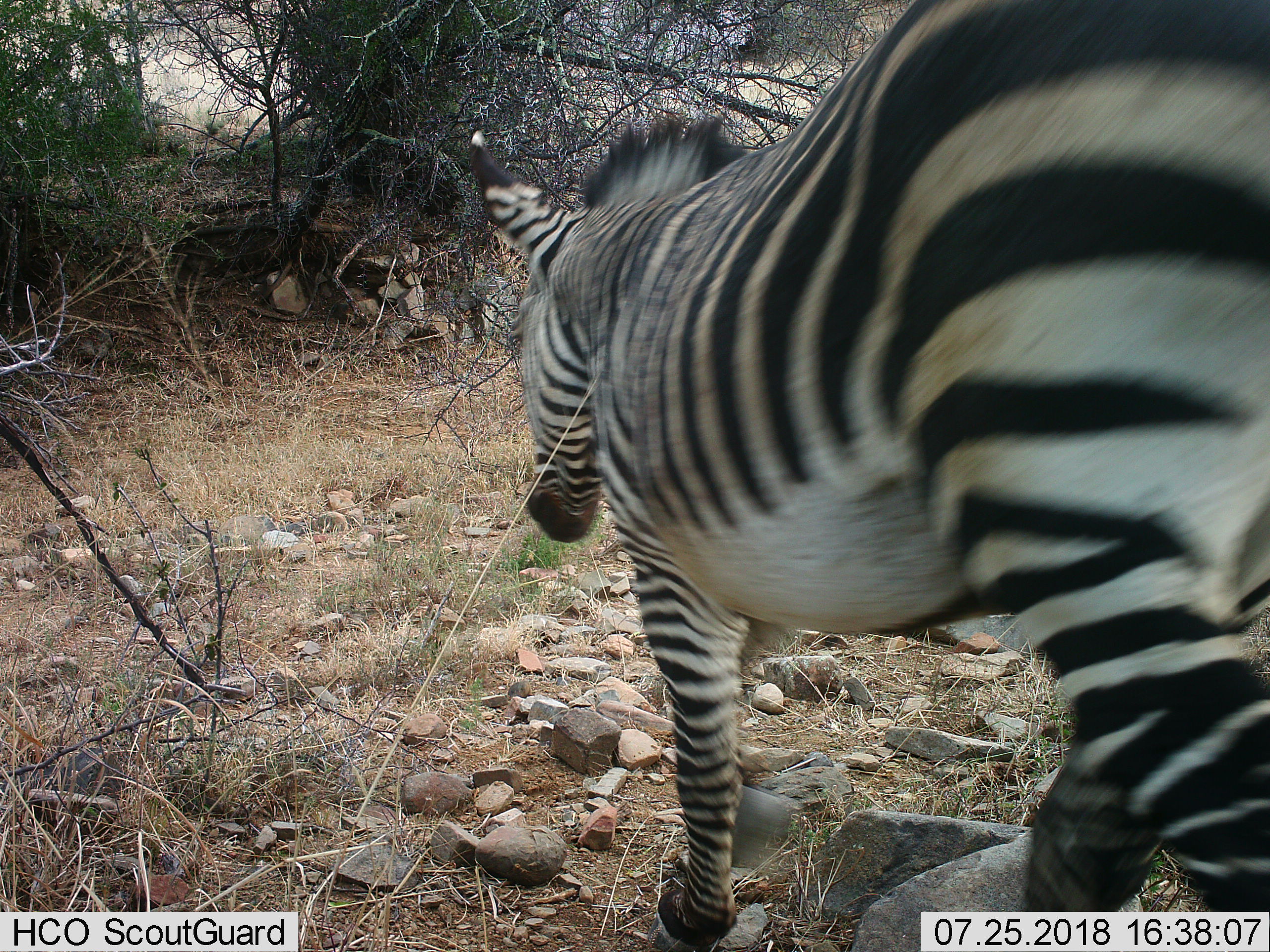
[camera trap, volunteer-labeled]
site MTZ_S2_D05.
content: unidentified animal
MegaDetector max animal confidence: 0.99